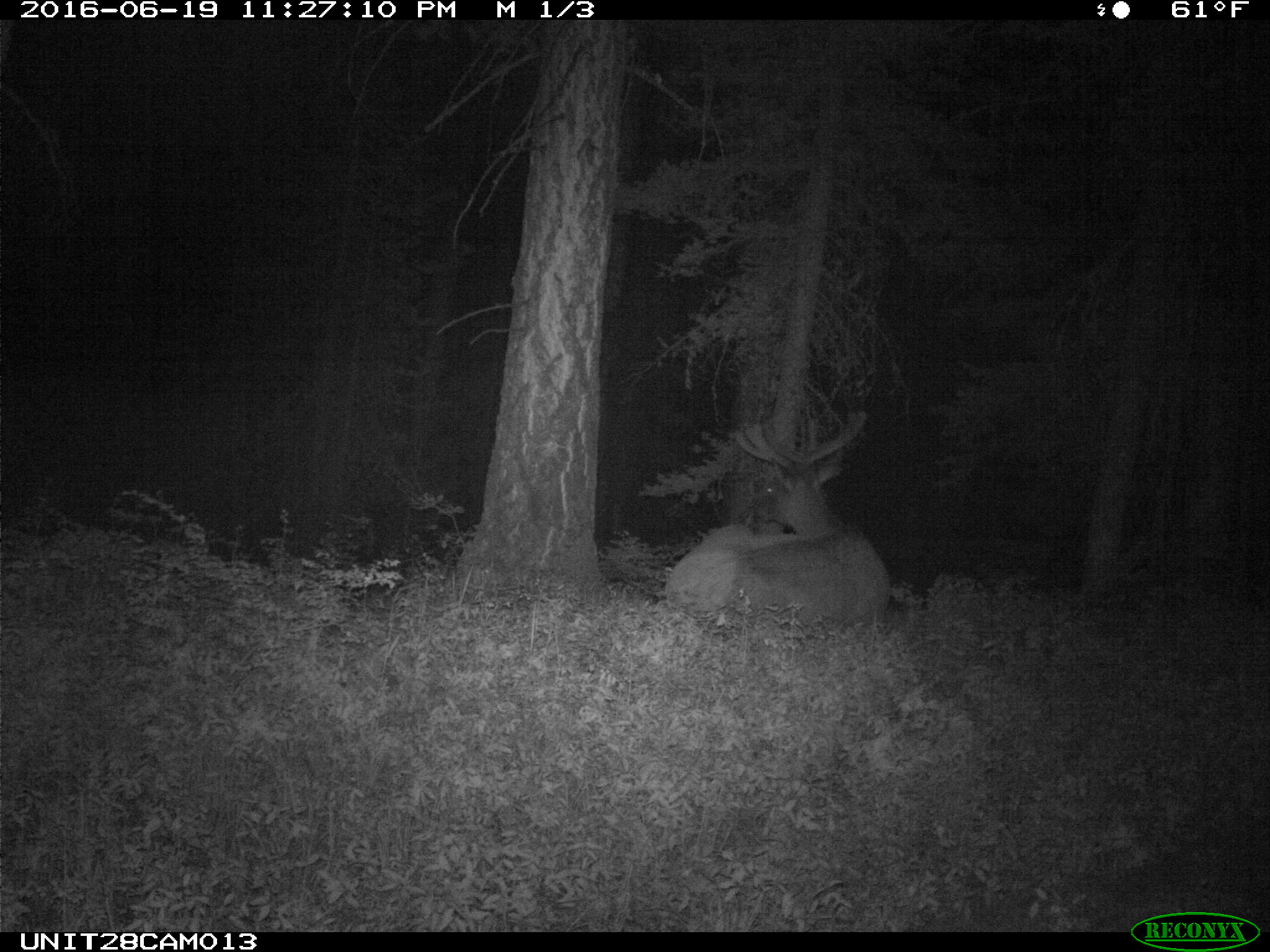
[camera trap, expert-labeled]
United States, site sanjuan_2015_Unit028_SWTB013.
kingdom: Animalia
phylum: Chordata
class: Mammalia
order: Artiodactyla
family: Cervidae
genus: Cervus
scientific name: Cervus elaphus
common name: red deer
Cervus elaphus (red deer).